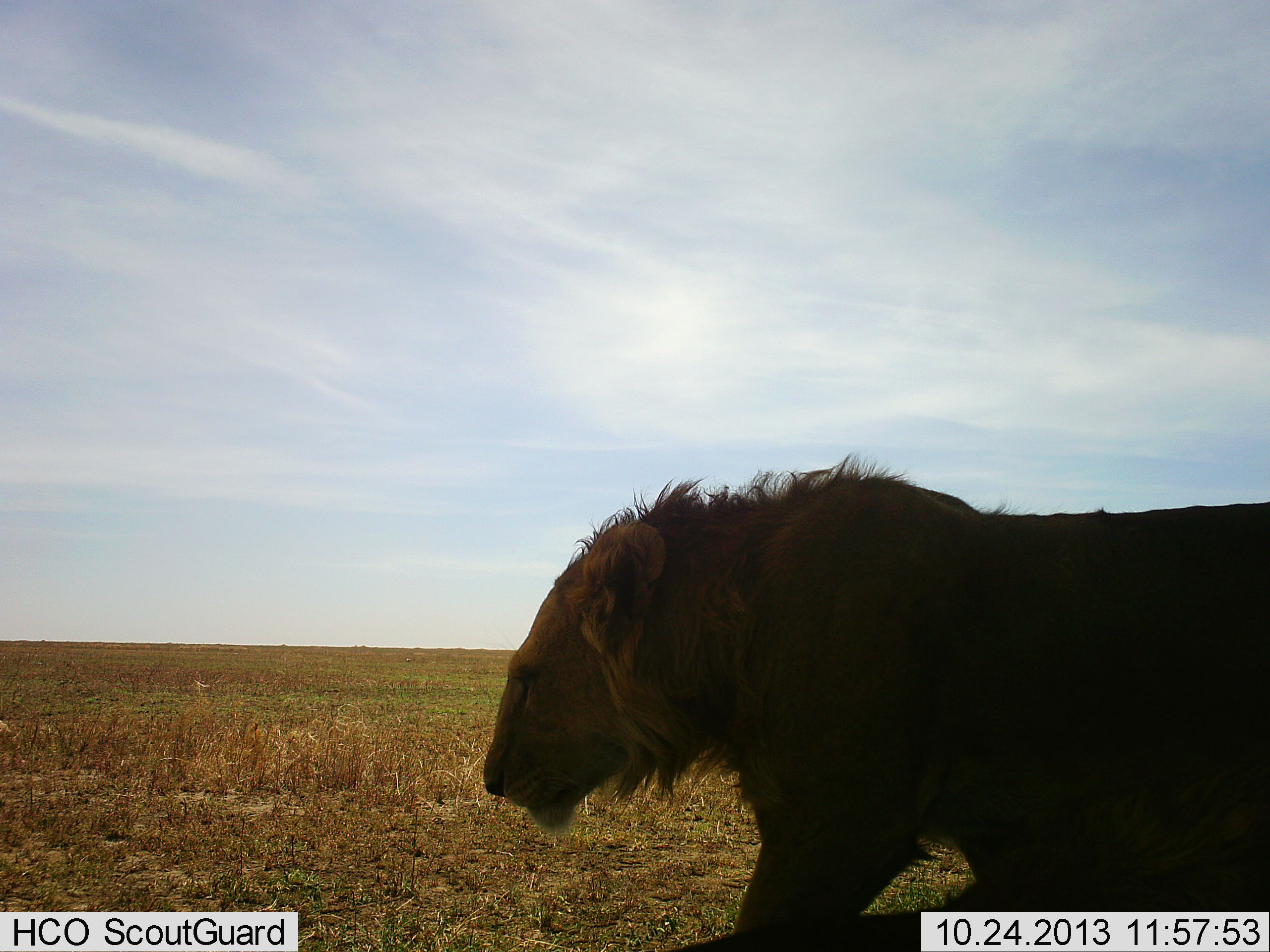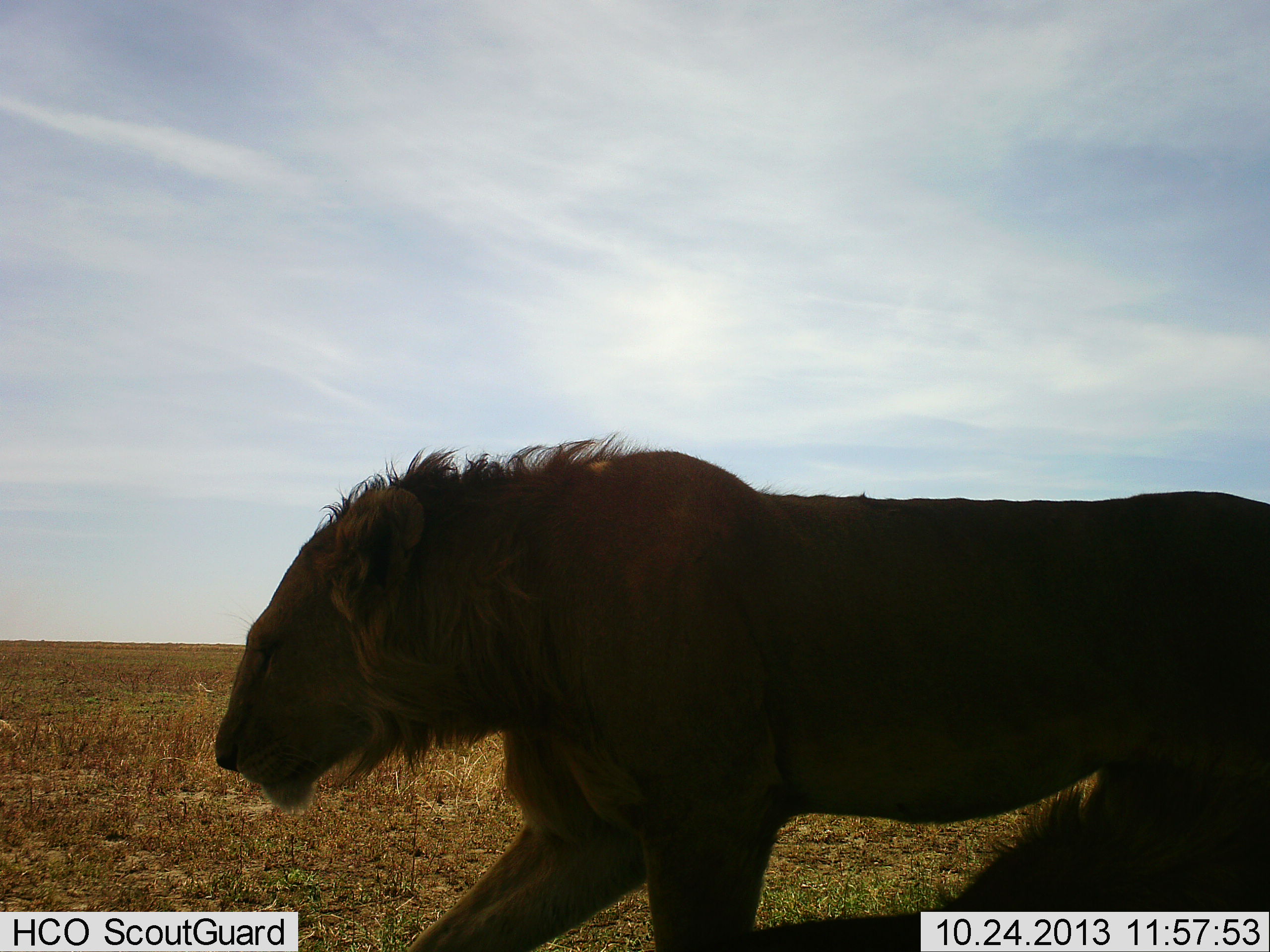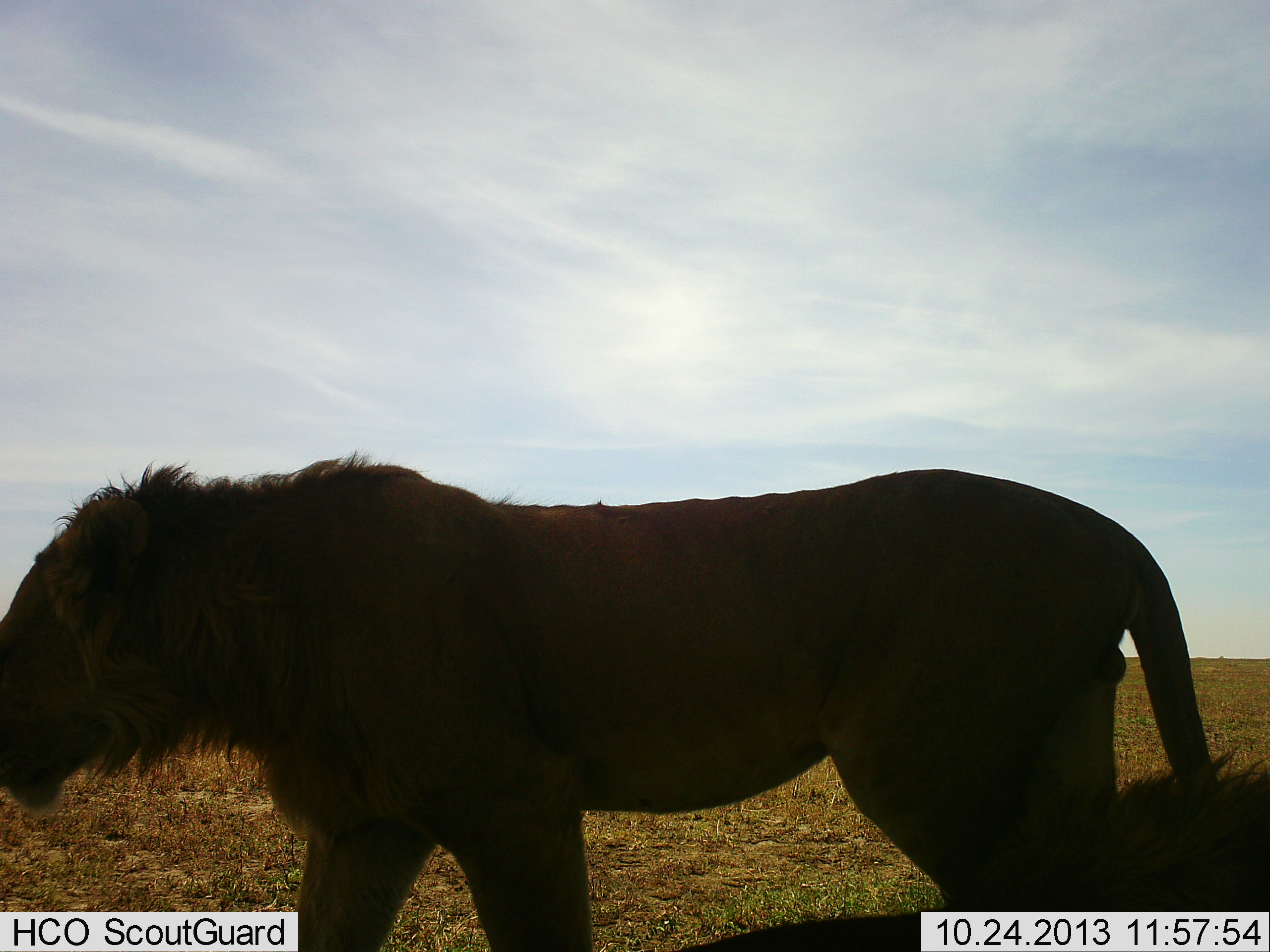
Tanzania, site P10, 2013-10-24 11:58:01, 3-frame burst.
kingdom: Animalia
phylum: Chordata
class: Mammalia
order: Carnivora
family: Felidae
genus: Panthera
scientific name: Panthera leo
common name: lion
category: lionmale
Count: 2.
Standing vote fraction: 20%.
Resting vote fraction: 80%.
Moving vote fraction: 70%.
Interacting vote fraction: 0%.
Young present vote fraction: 0%.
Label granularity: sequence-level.